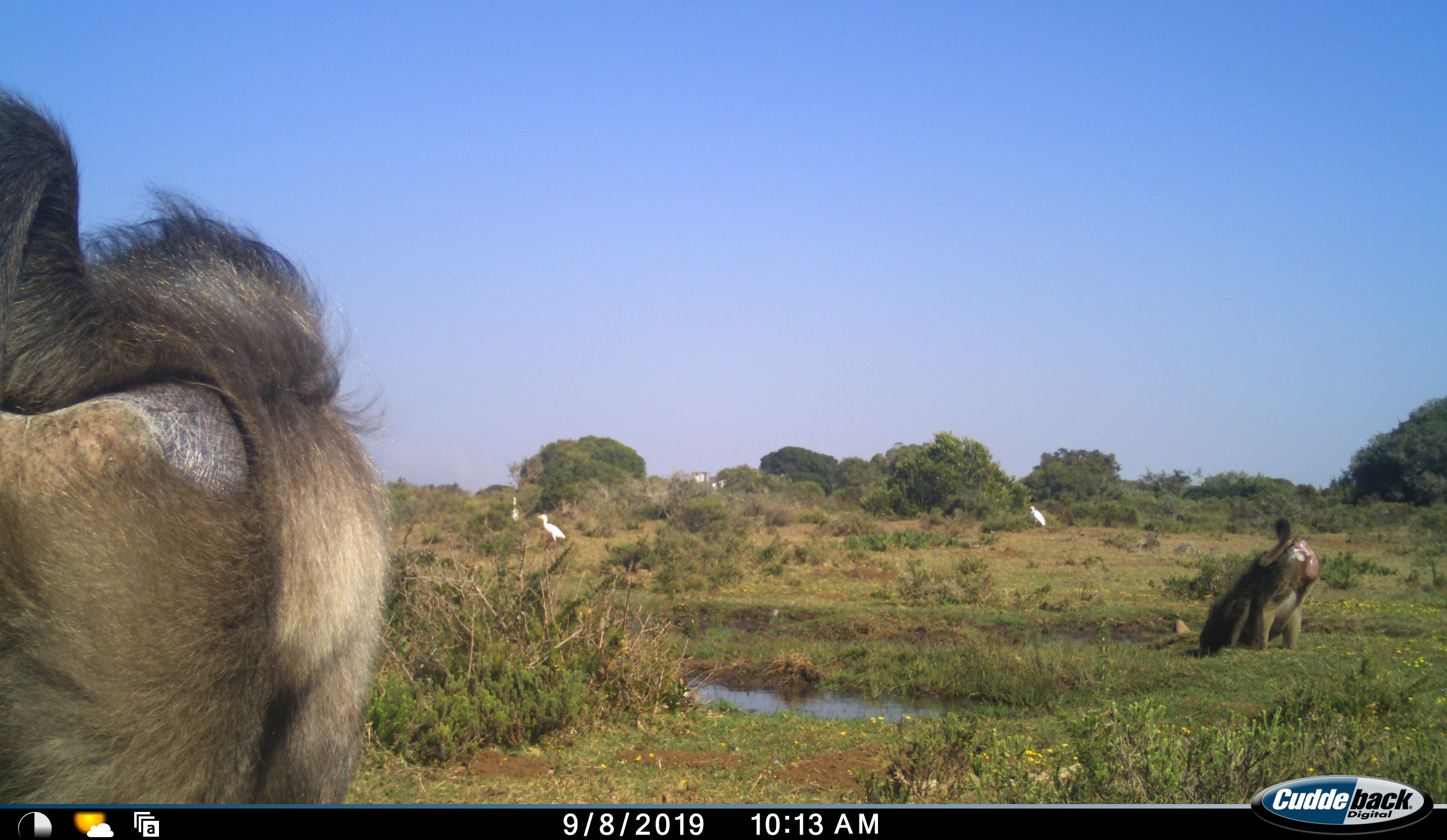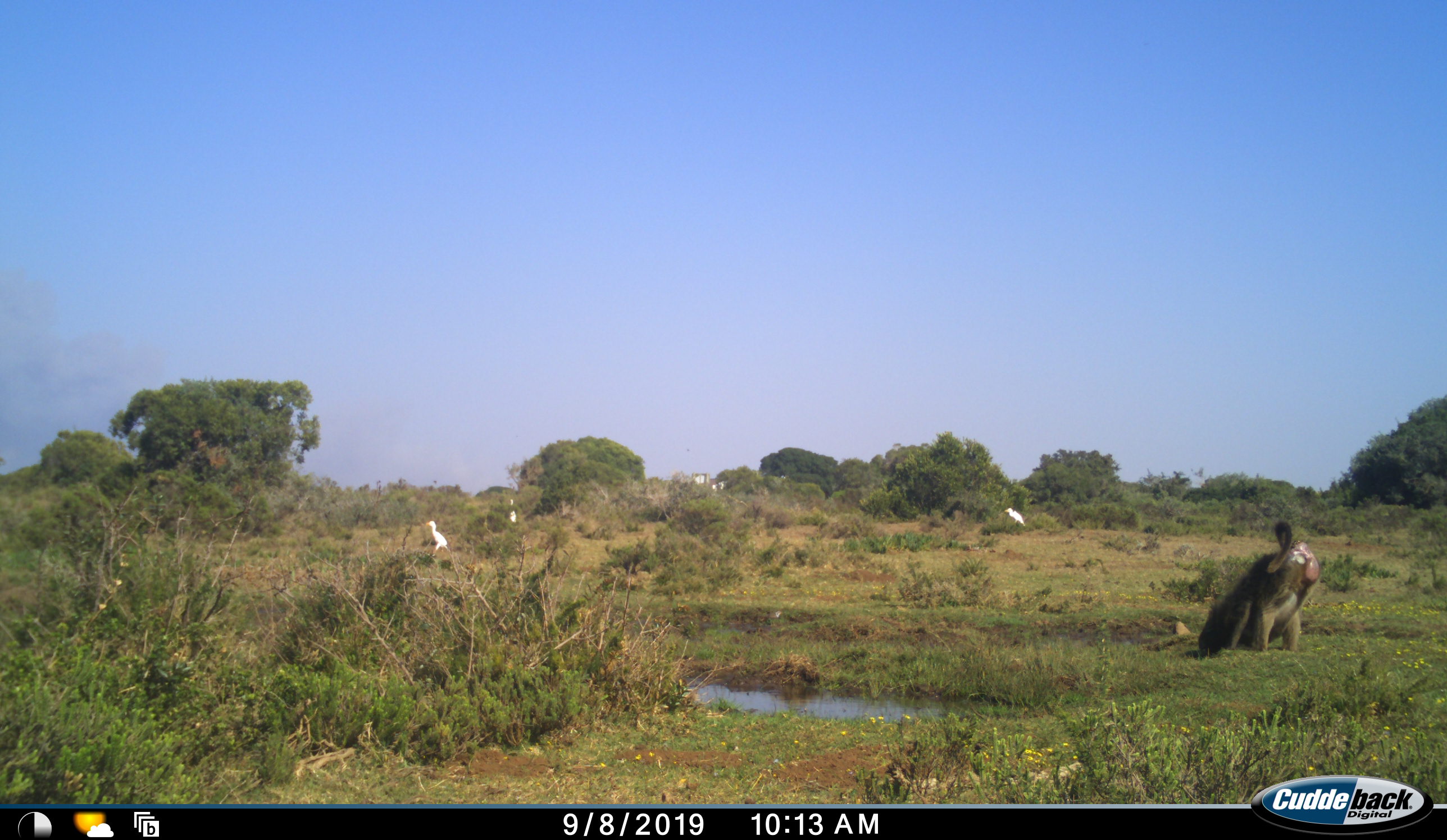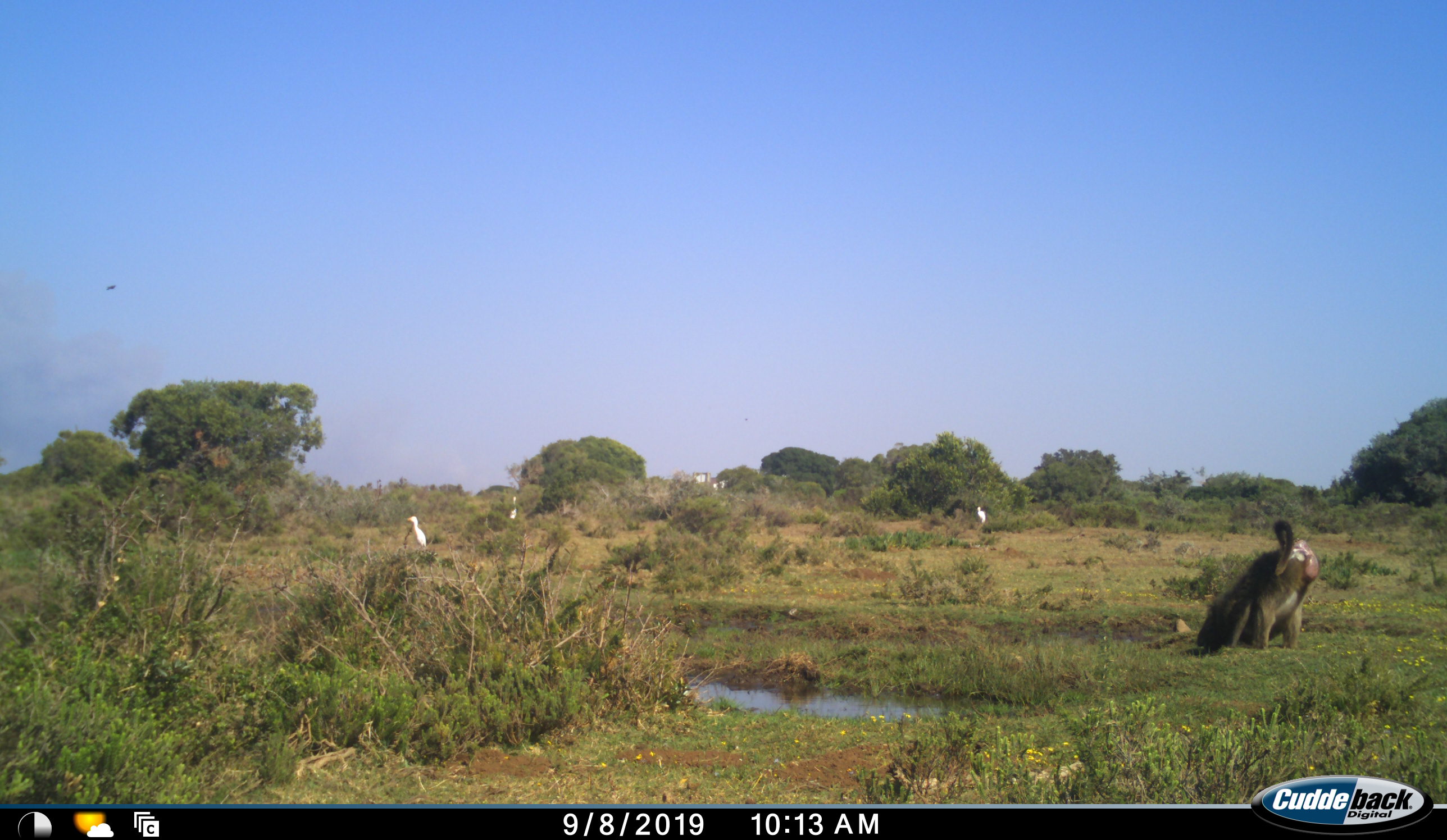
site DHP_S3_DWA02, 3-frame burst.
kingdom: Animalia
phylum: Chordata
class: Mammalia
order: Primates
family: Cercopithecidae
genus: Papio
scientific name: Papio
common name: baboon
Baboon (Papio), count 2. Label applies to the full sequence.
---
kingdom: Animalia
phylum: Chordata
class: Aves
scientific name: Aves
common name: bird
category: birdother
Birdother (bird) (Aves), count 3. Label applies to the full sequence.